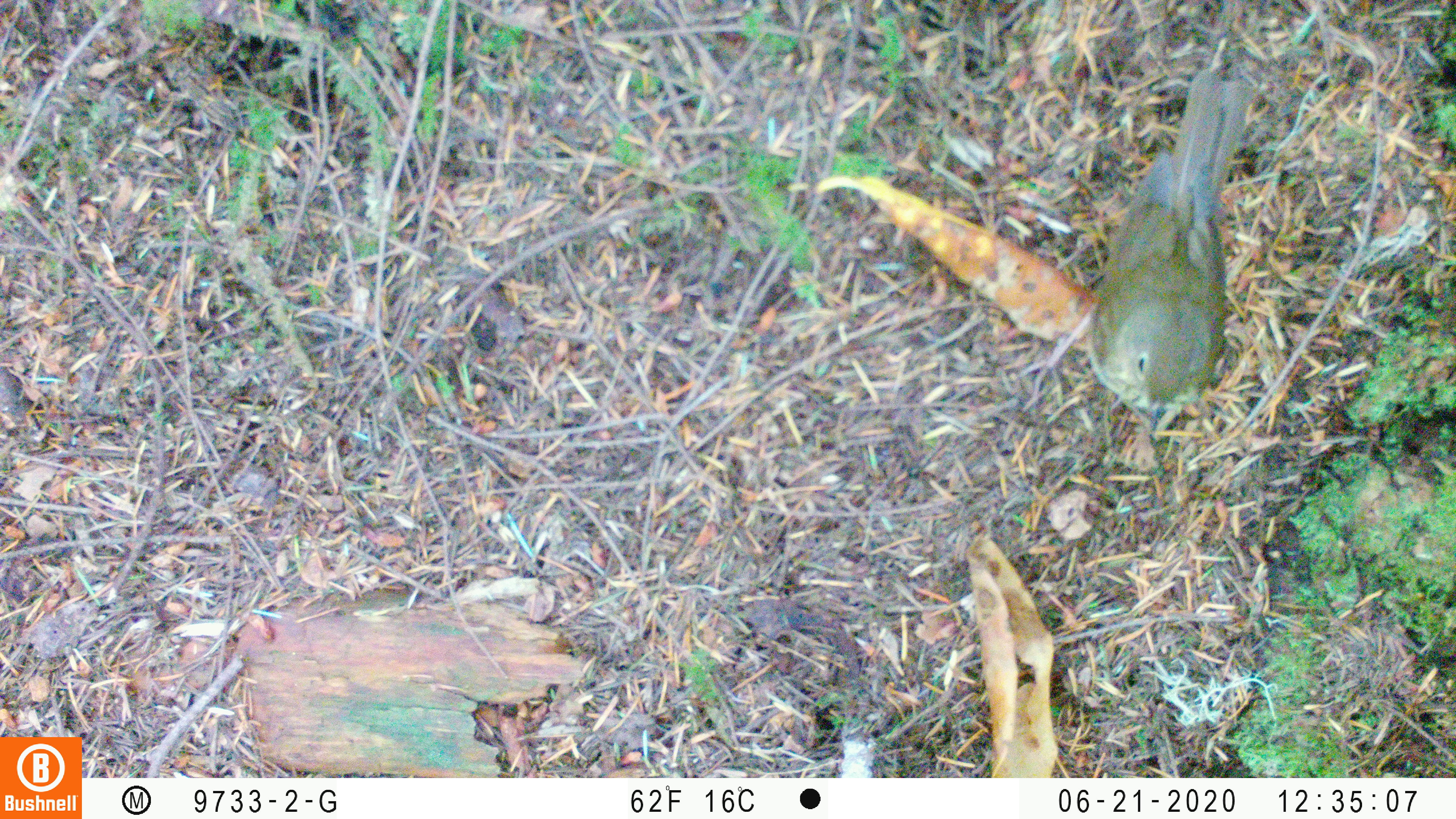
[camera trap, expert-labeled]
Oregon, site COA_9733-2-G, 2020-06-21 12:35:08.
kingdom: Animalia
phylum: Chordata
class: Aves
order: Passeriformes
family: Turdidae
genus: Catharus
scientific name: Catharus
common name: brown thrushes and nightingale-thrushes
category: catharus species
Catharus species (brown thrushes and nightingale-thrushes) (Catharus).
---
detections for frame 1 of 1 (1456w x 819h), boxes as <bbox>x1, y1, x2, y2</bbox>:
catharus species: <bbox>1082, 62, 1259, 420</bbox>